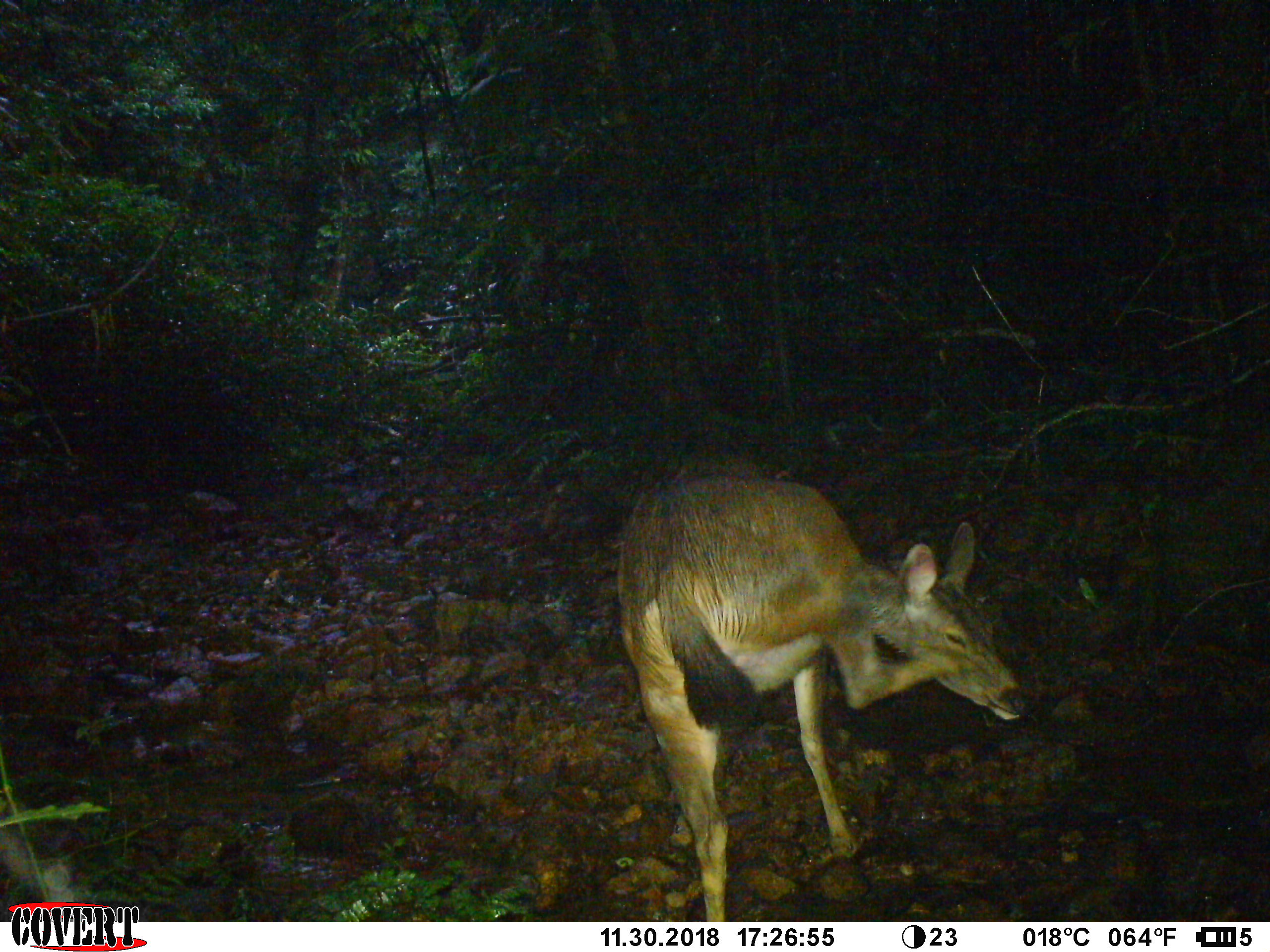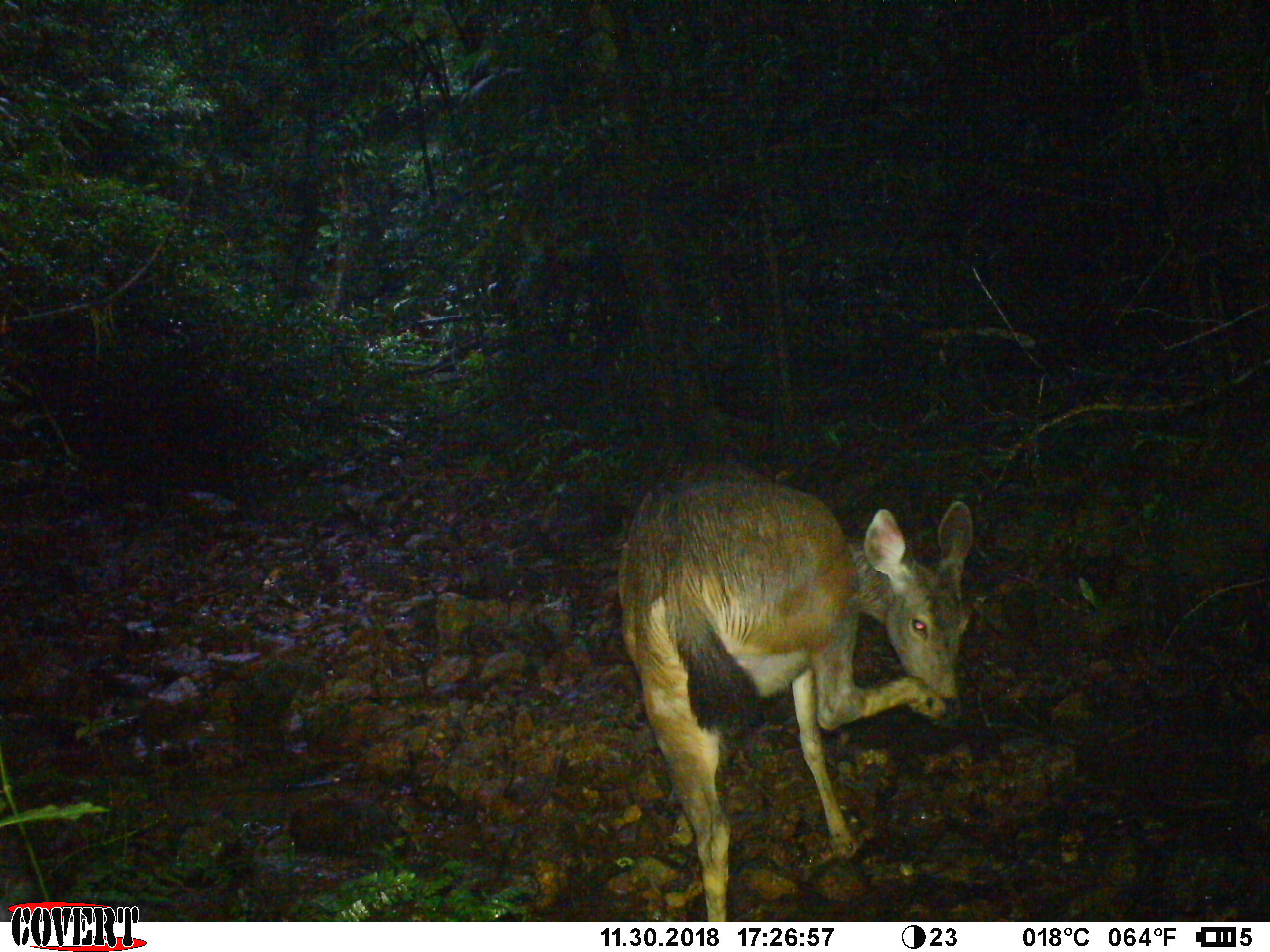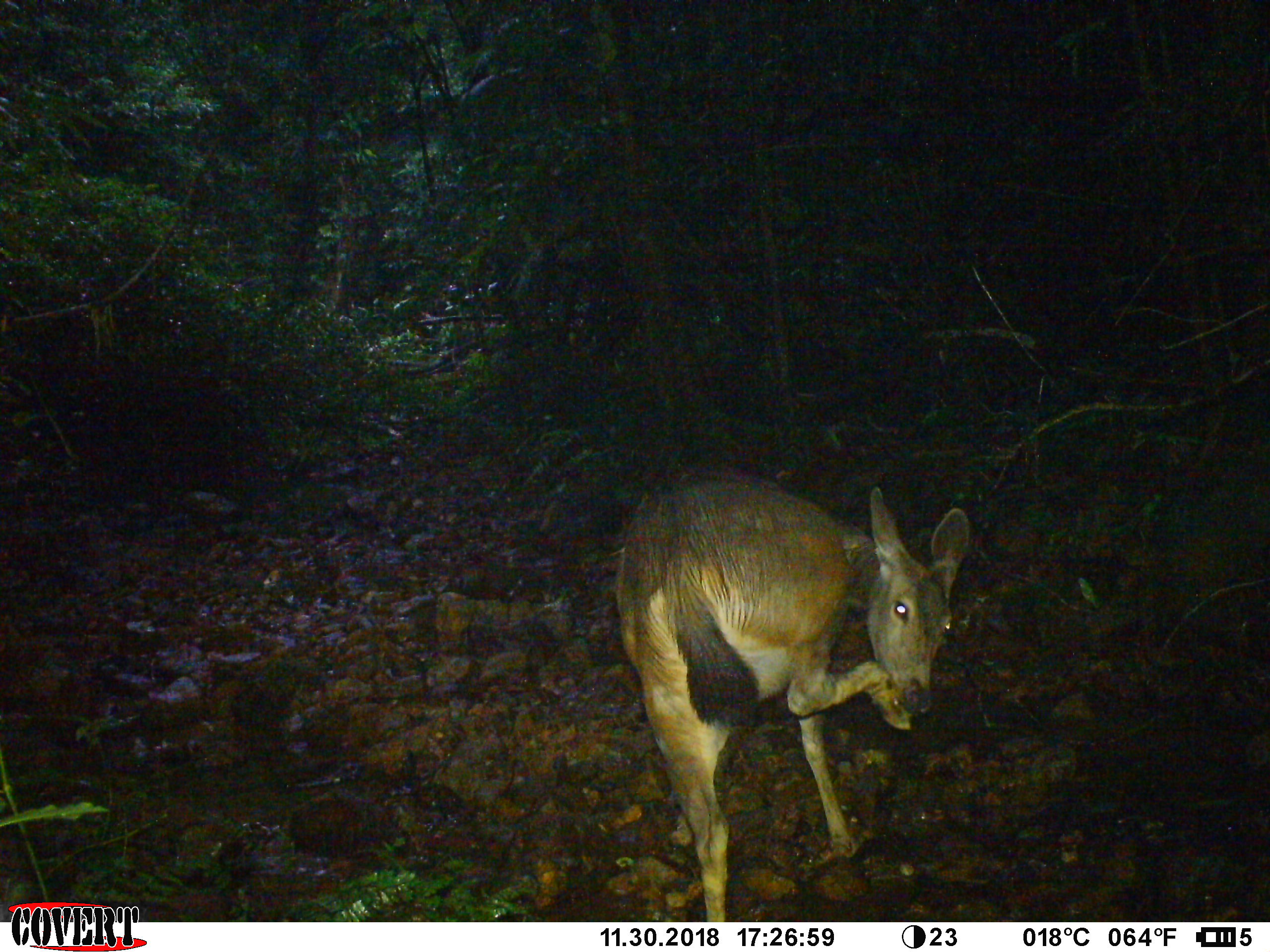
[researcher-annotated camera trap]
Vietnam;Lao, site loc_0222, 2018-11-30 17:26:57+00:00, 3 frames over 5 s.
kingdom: Animalia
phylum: Chordata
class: Mammalia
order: Artiodactyla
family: Cervidae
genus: Rusa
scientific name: Rusa unicolor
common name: sambar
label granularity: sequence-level